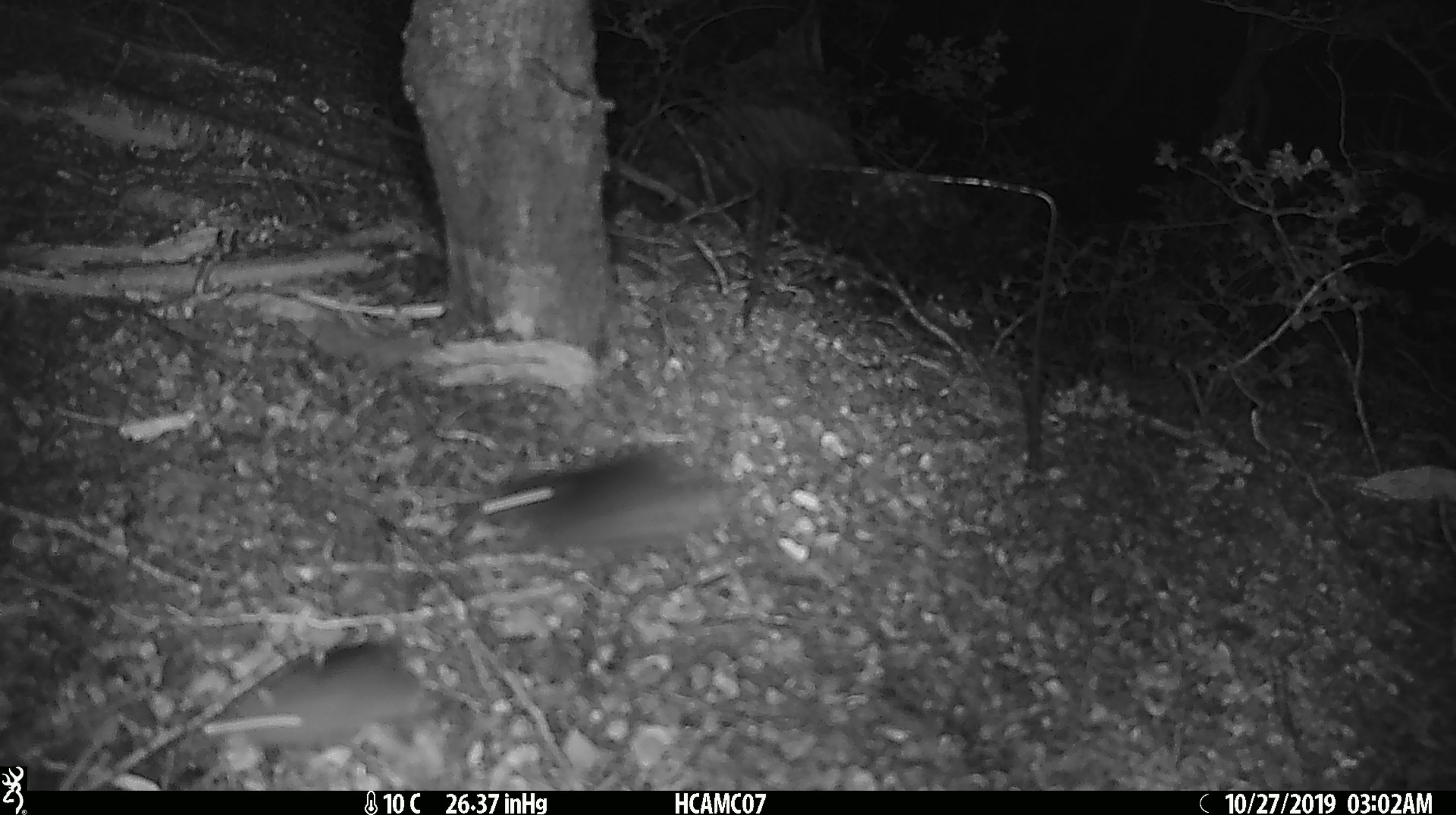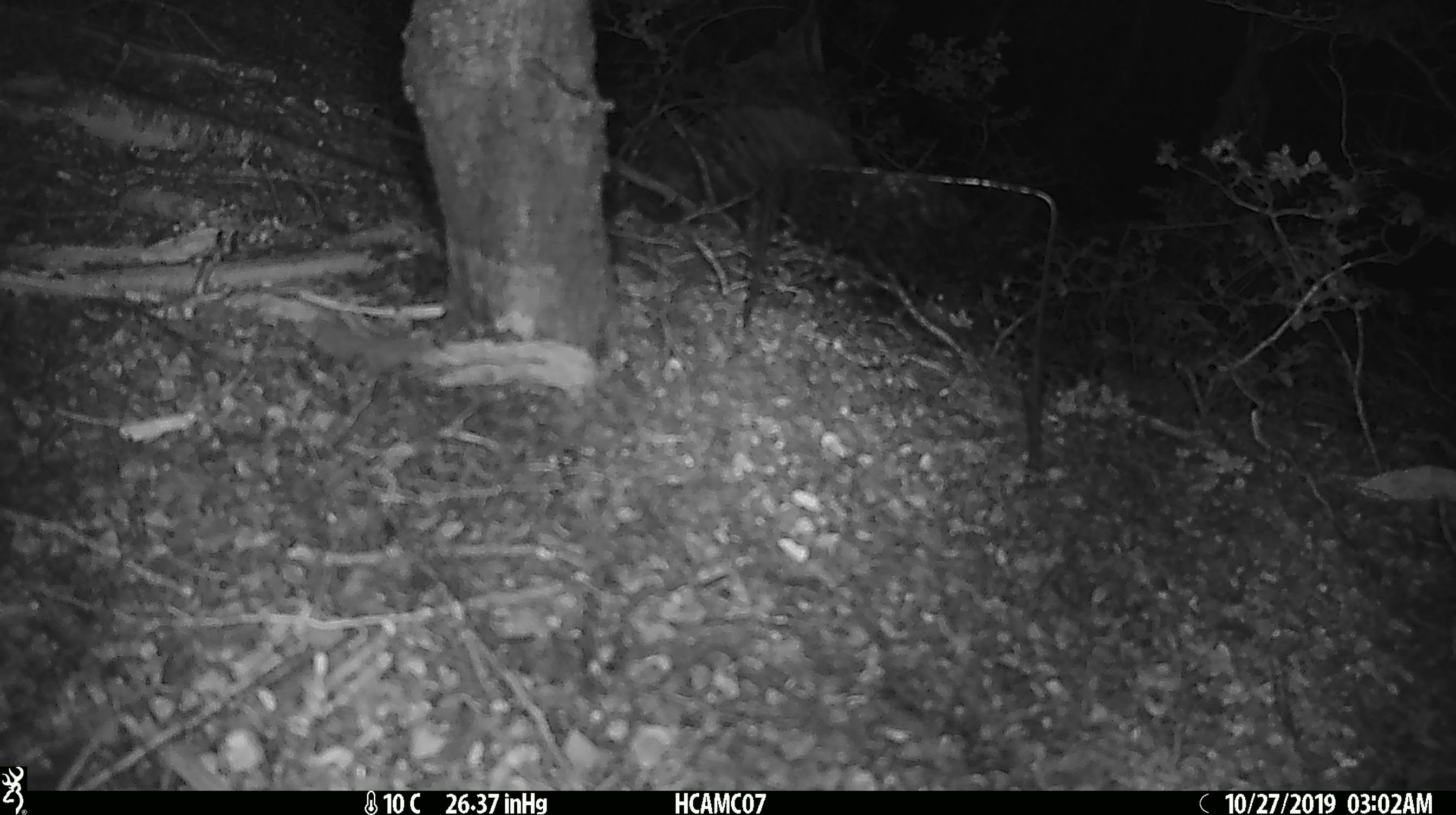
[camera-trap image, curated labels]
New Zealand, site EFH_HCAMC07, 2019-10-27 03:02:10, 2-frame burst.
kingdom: Animalia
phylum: Chordata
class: Mammalia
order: Rodentia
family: Muridae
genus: Mus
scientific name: Mus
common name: mouse